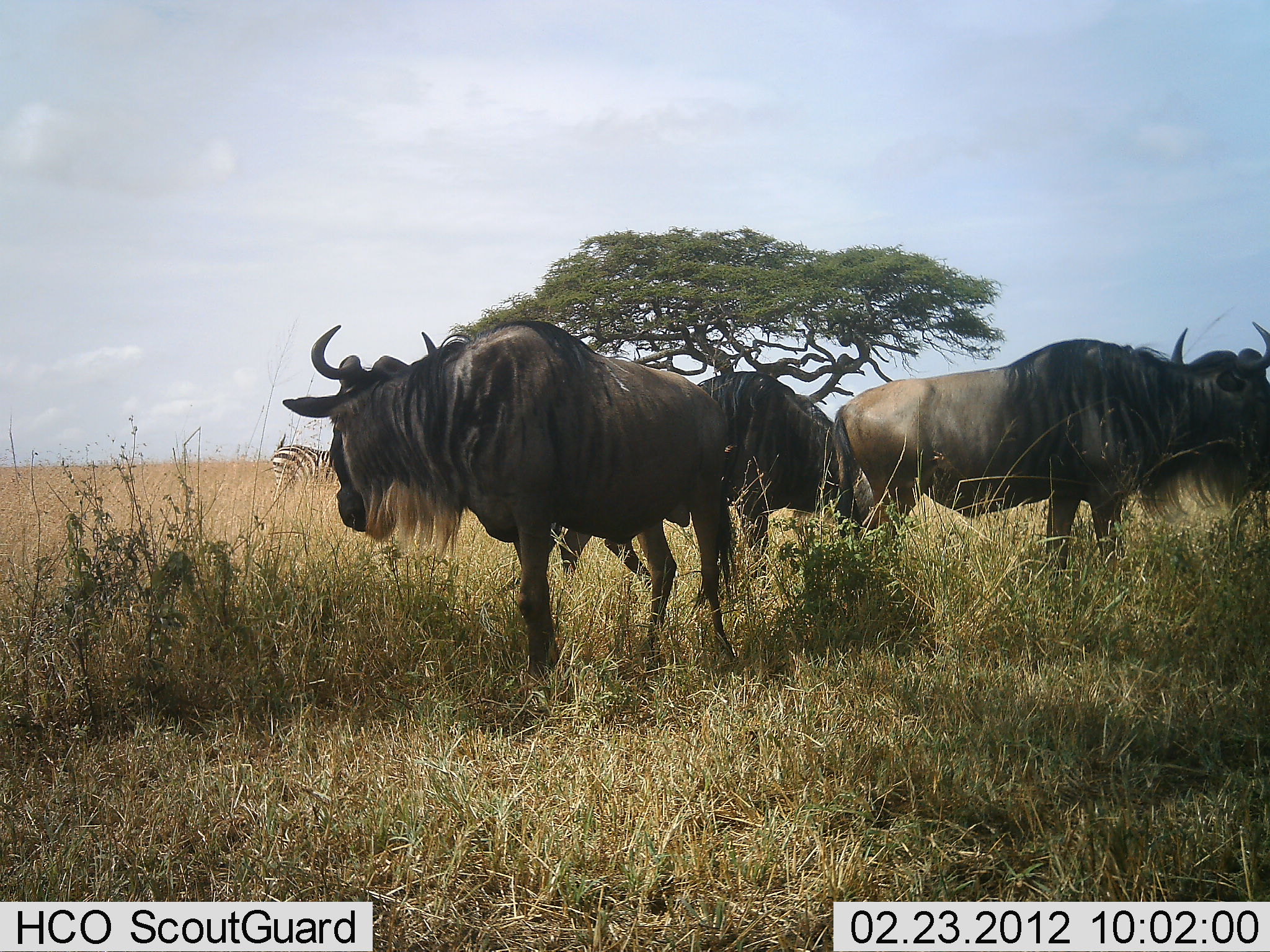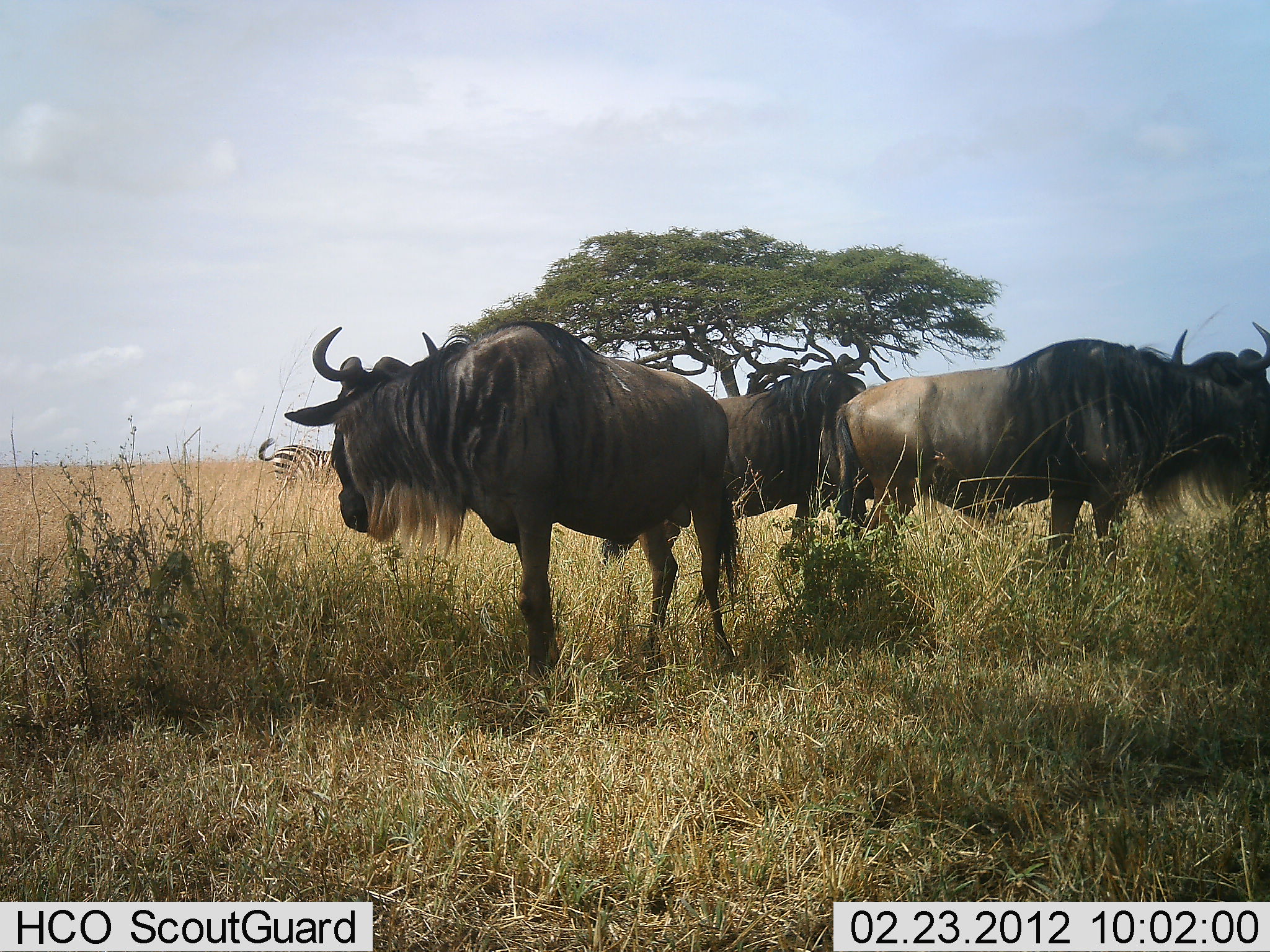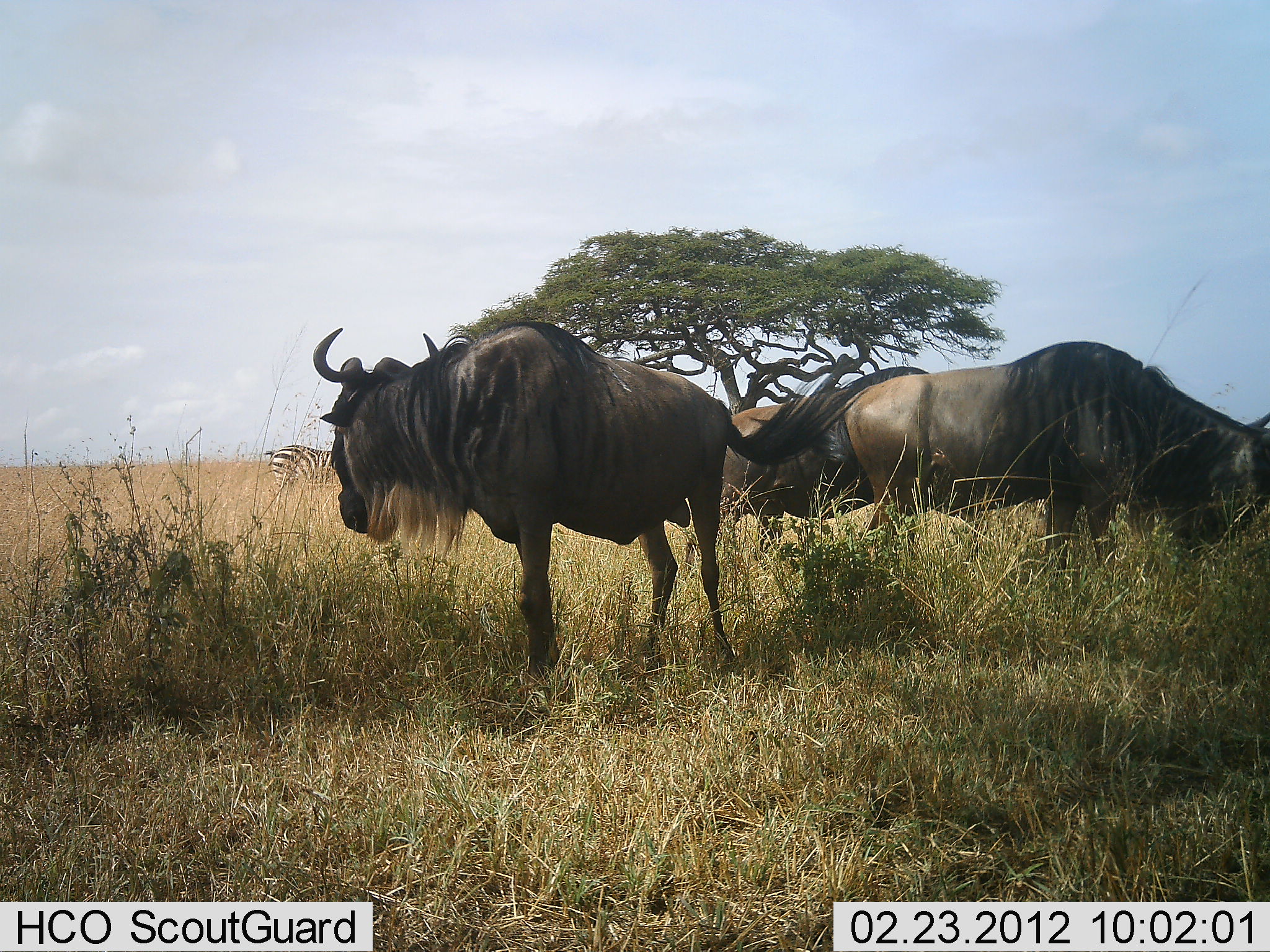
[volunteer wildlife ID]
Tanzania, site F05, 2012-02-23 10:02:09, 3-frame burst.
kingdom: Animalia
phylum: Chordata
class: Mammalia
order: Artiodactyla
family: Bovidae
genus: Connochaetes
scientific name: Connochaetes taurinus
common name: blue wildebeest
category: wildebeest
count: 3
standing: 96%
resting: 0%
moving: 23%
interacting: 0%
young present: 0%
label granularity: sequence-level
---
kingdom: Animalia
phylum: Chordata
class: Mammalia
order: Perissodactyla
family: Equidae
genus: Equus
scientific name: Equus quagga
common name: plains zebra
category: zebra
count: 1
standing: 78%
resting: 0%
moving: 4%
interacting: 0%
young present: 0%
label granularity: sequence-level